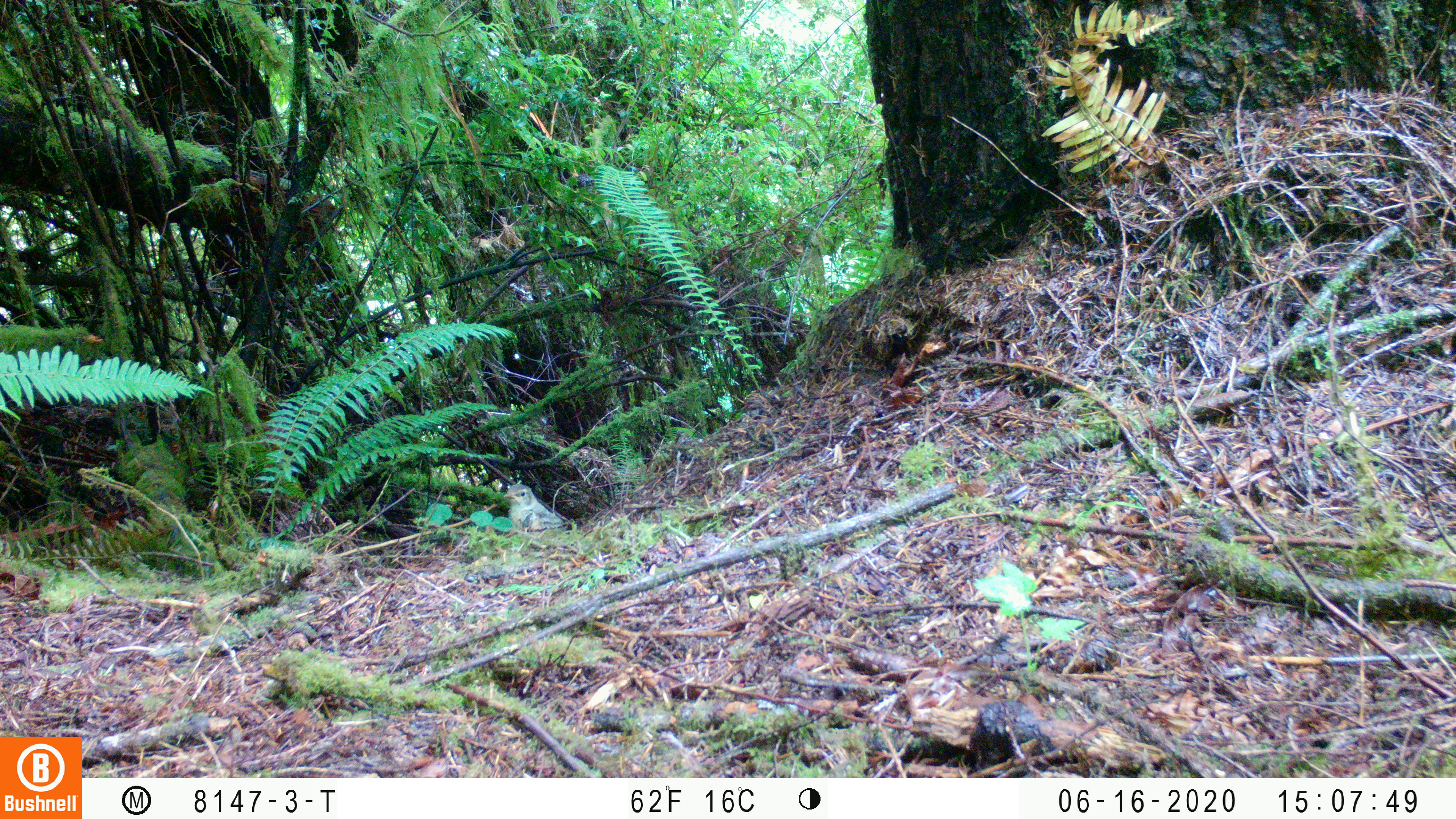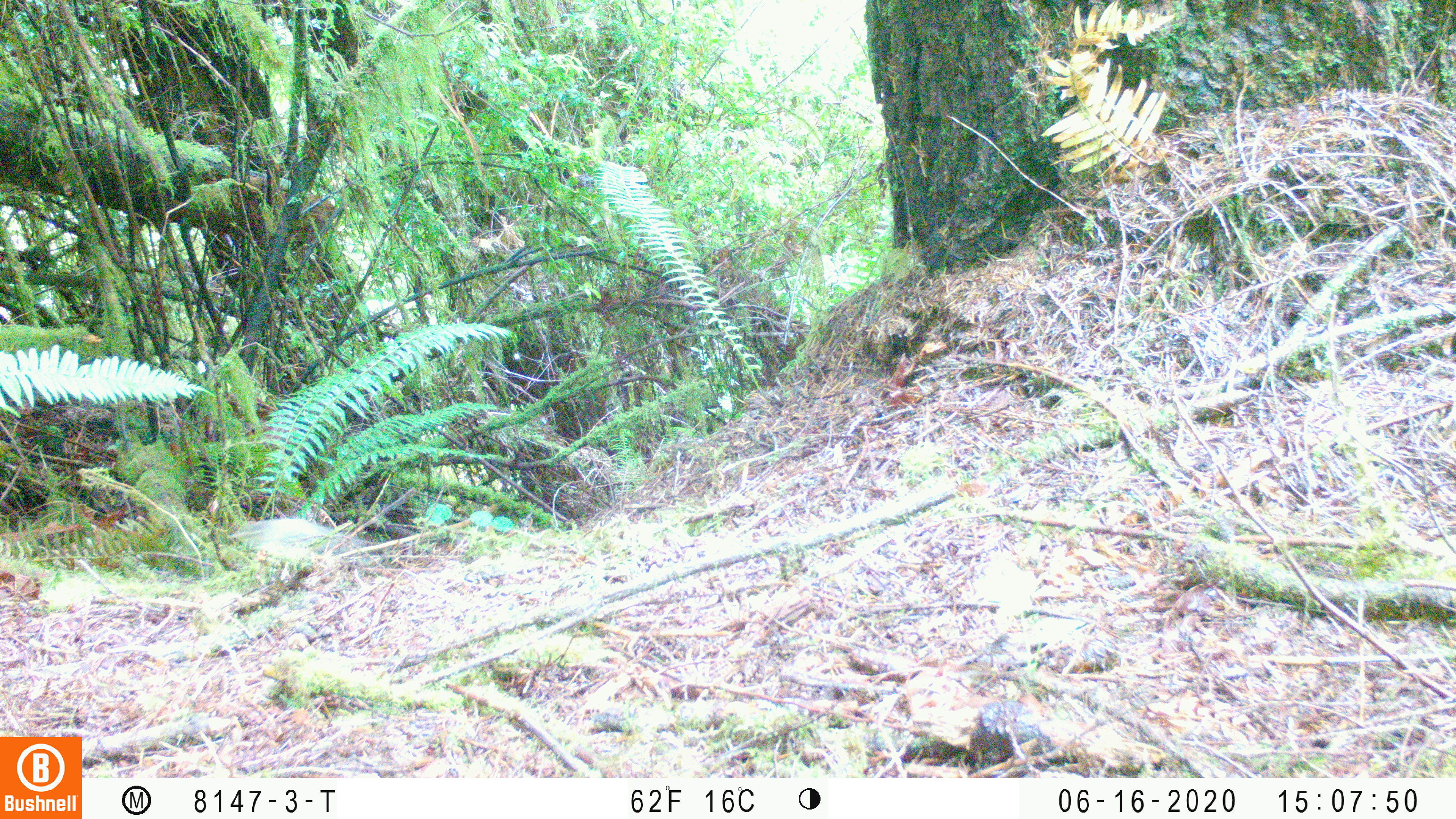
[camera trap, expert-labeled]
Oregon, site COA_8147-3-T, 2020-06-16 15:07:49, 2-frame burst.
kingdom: Animalia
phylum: Chordata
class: Aves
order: Passeriformes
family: Turdidae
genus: Catharus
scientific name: Catharus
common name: brown thrushes and nightingale-thrushes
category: catharus species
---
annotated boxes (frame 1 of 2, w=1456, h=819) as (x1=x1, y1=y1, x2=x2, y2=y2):
catharus species: (x1=500, y1=481, x2=567, y2=535)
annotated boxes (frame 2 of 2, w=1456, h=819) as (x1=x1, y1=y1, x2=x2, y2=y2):
catharus species: (x1=225, y1=515, x2=373, y2=567)